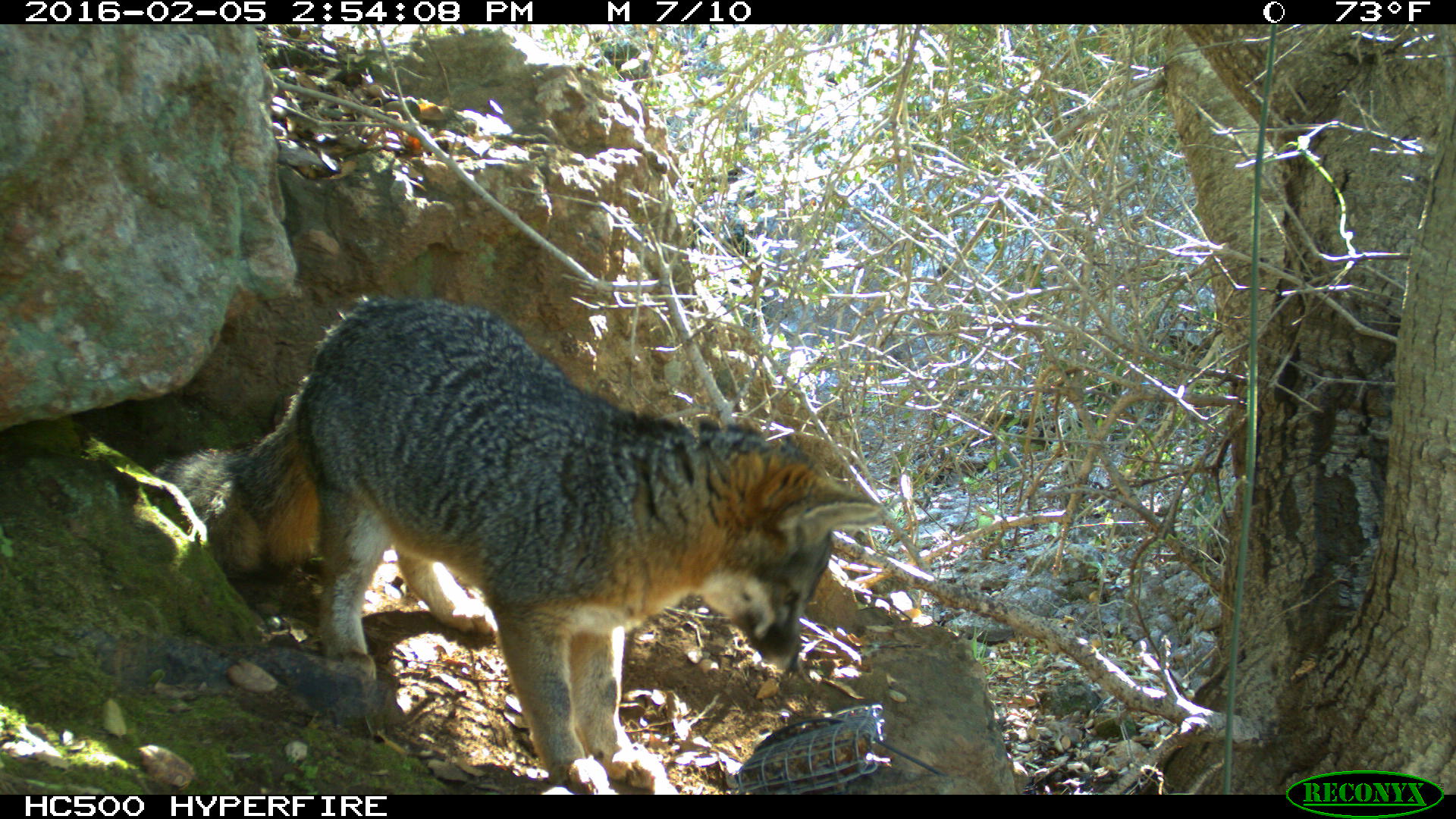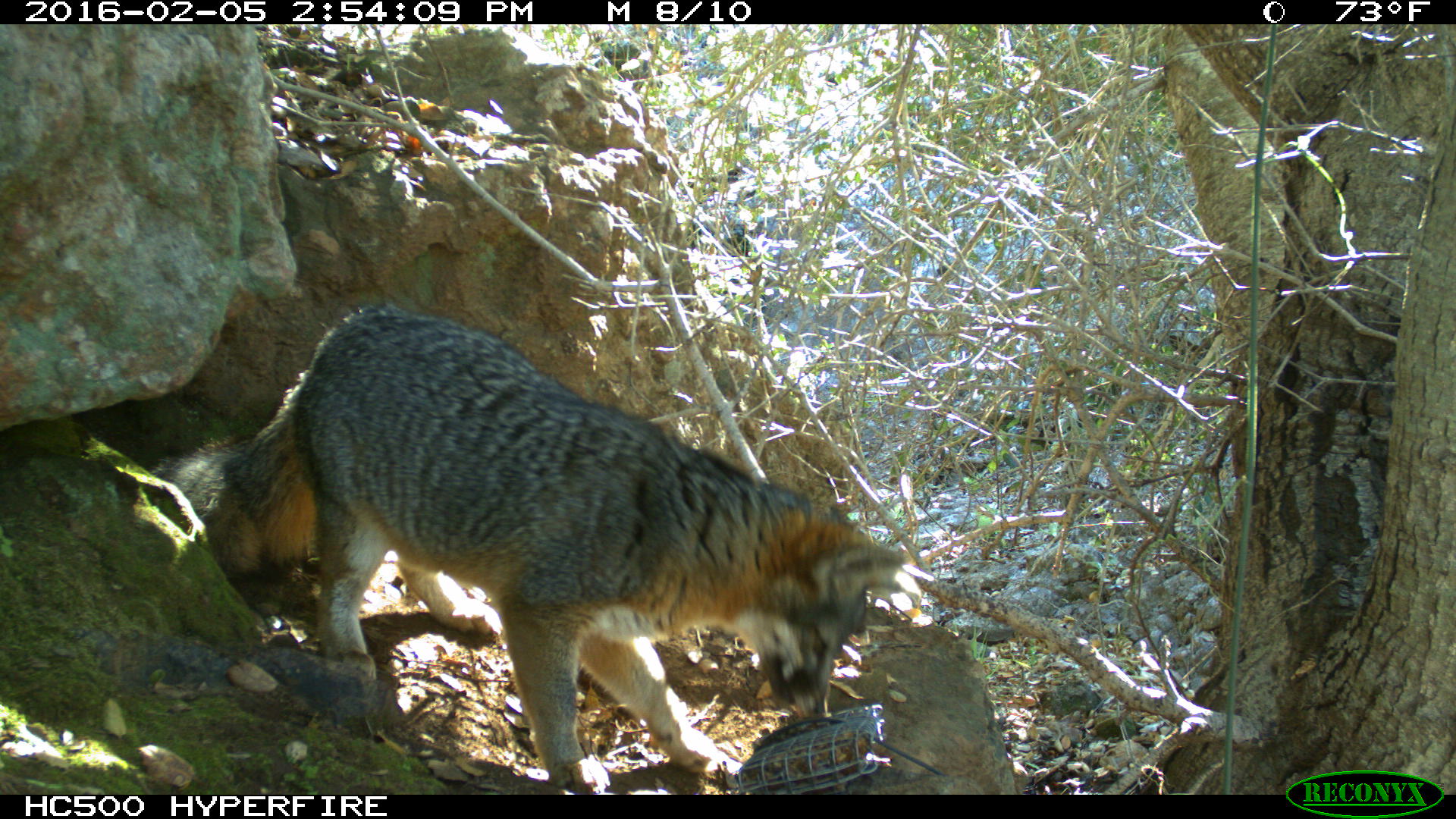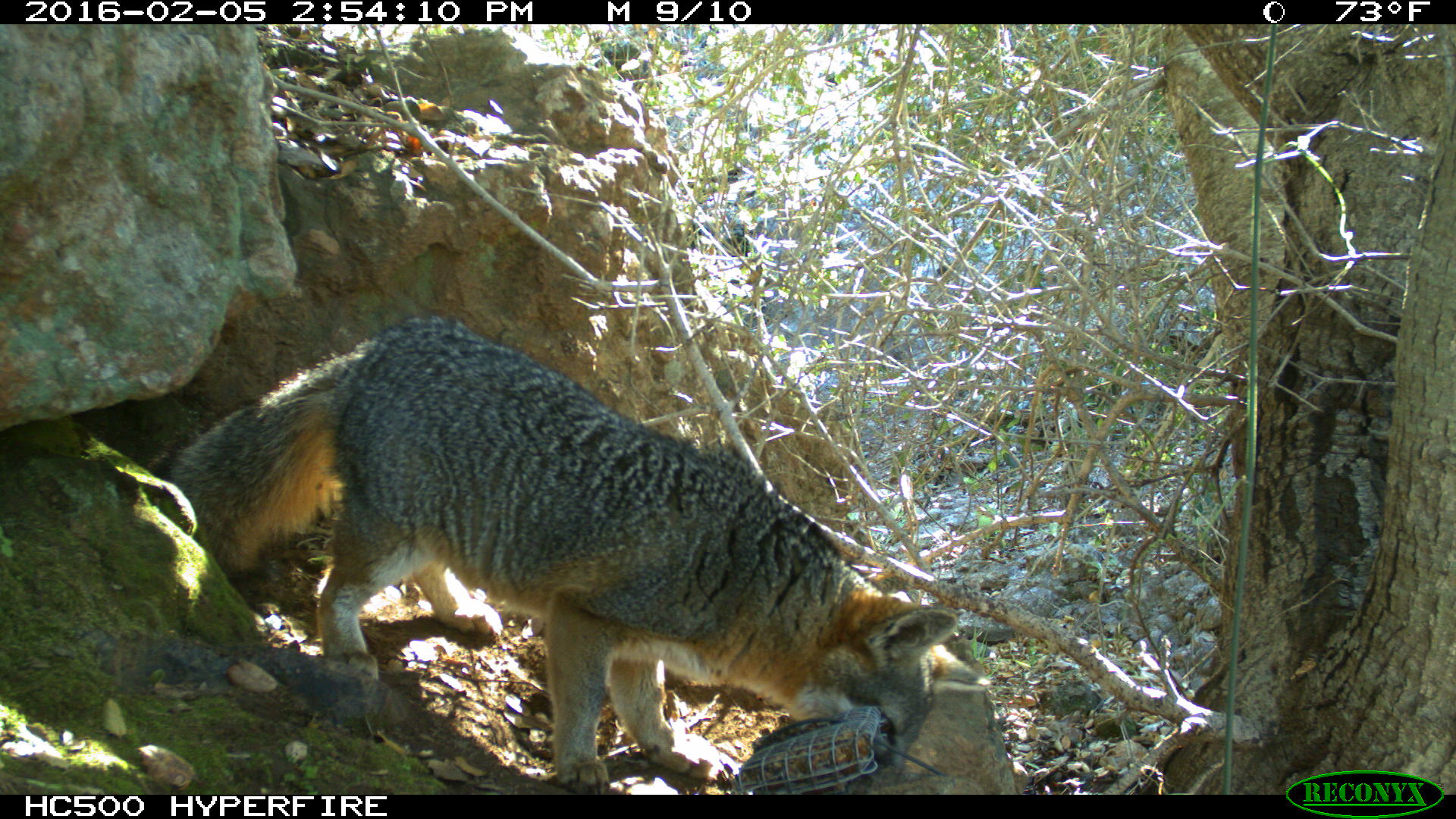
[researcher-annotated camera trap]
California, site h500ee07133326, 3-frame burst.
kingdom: Animalia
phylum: Chordata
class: Mammalia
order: Carnivora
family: Canidae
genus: Urocyon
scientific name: Urocyon littoralis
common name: island fox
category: fox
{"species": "fox (island fox) (Urocyon littoralis)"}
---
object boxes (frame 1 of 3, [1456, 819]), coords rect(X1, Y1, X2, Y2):
fox: rect(154, 293, 882, 794)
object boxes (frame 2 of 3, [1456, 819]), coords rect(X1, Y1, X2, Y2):
fox: rect(137, 303, 908, 794)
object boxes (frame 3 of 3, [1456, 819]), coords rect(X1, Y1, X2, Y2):
fox: rect(145, 315, 959, 796)